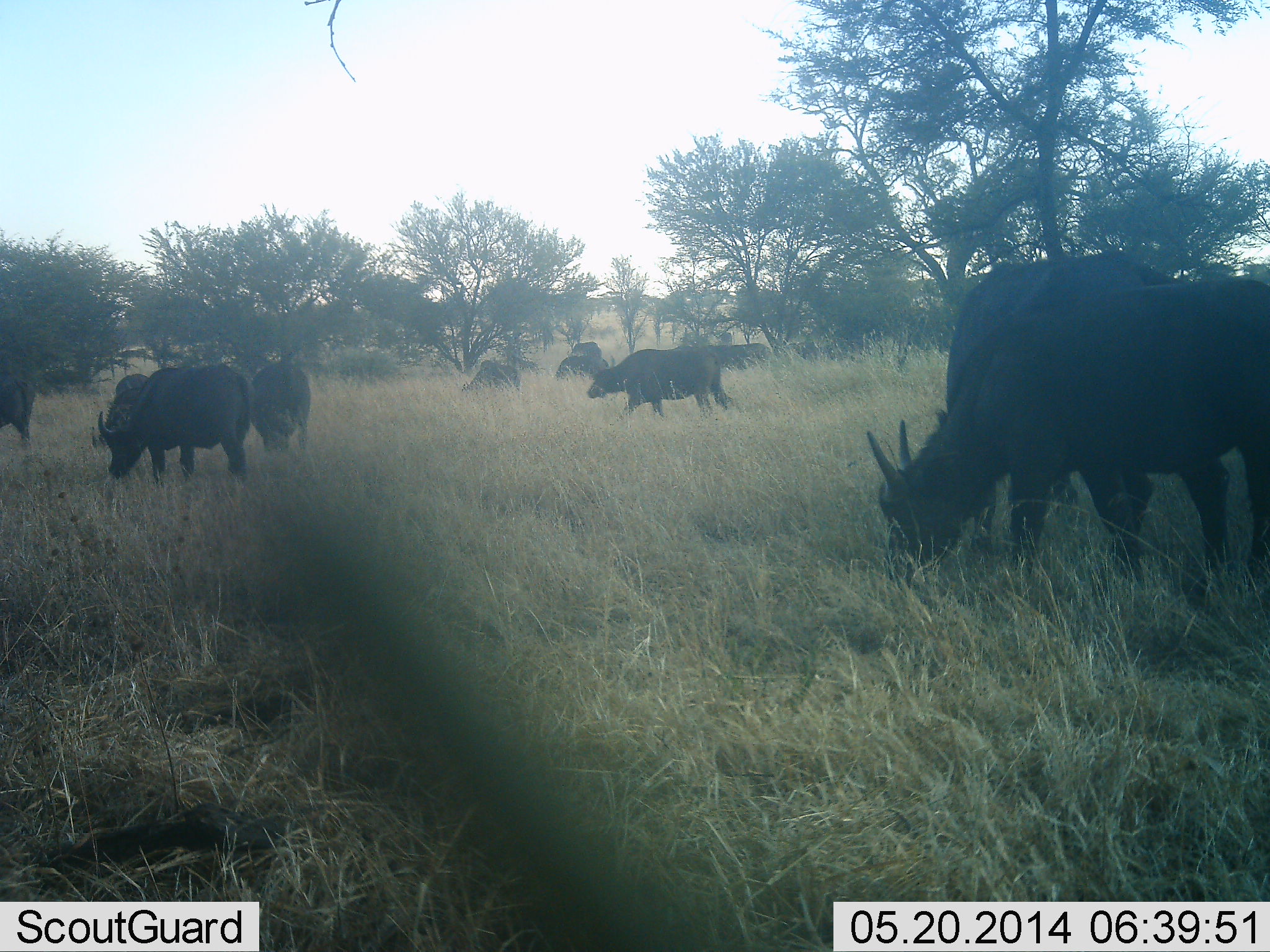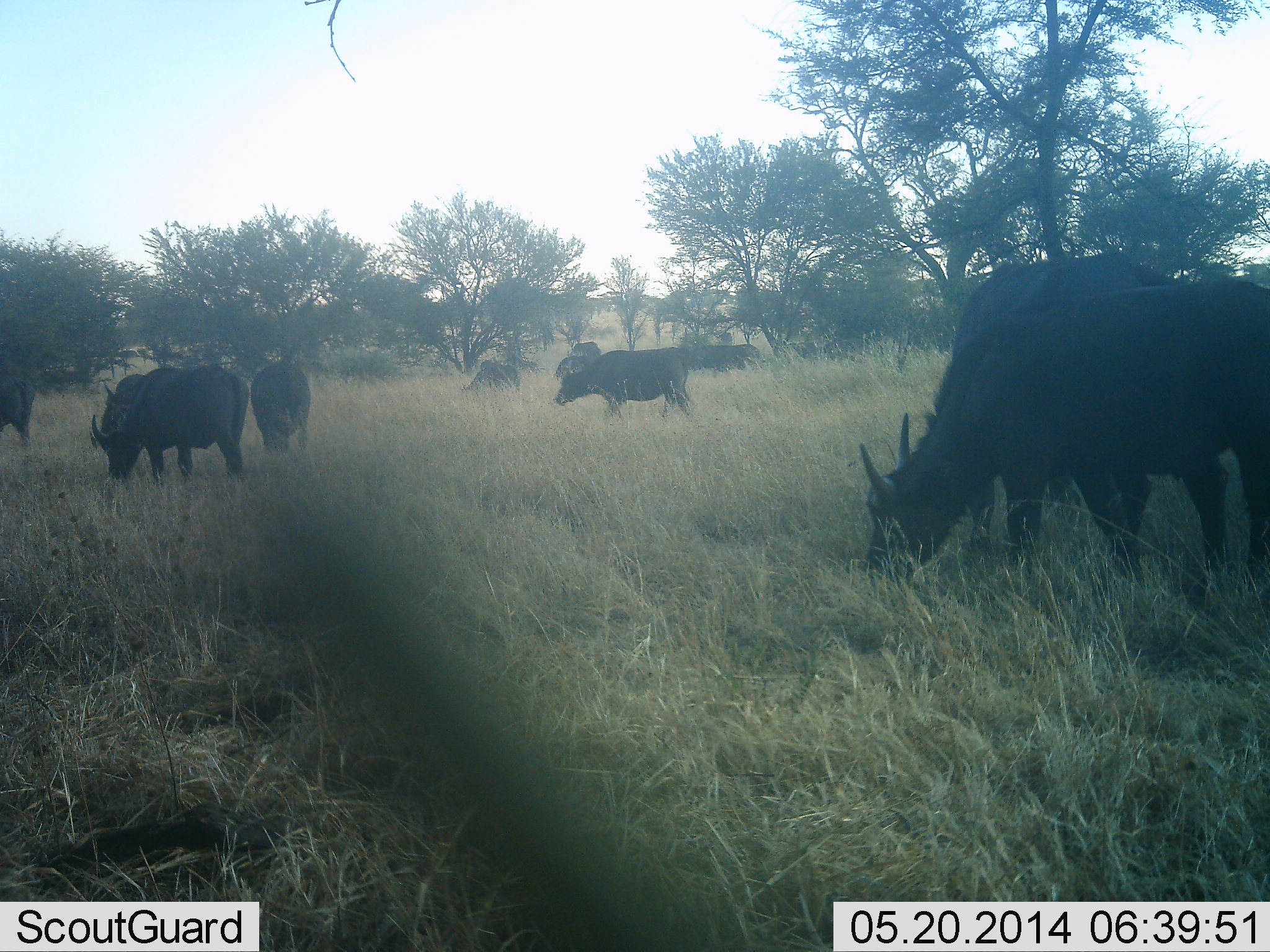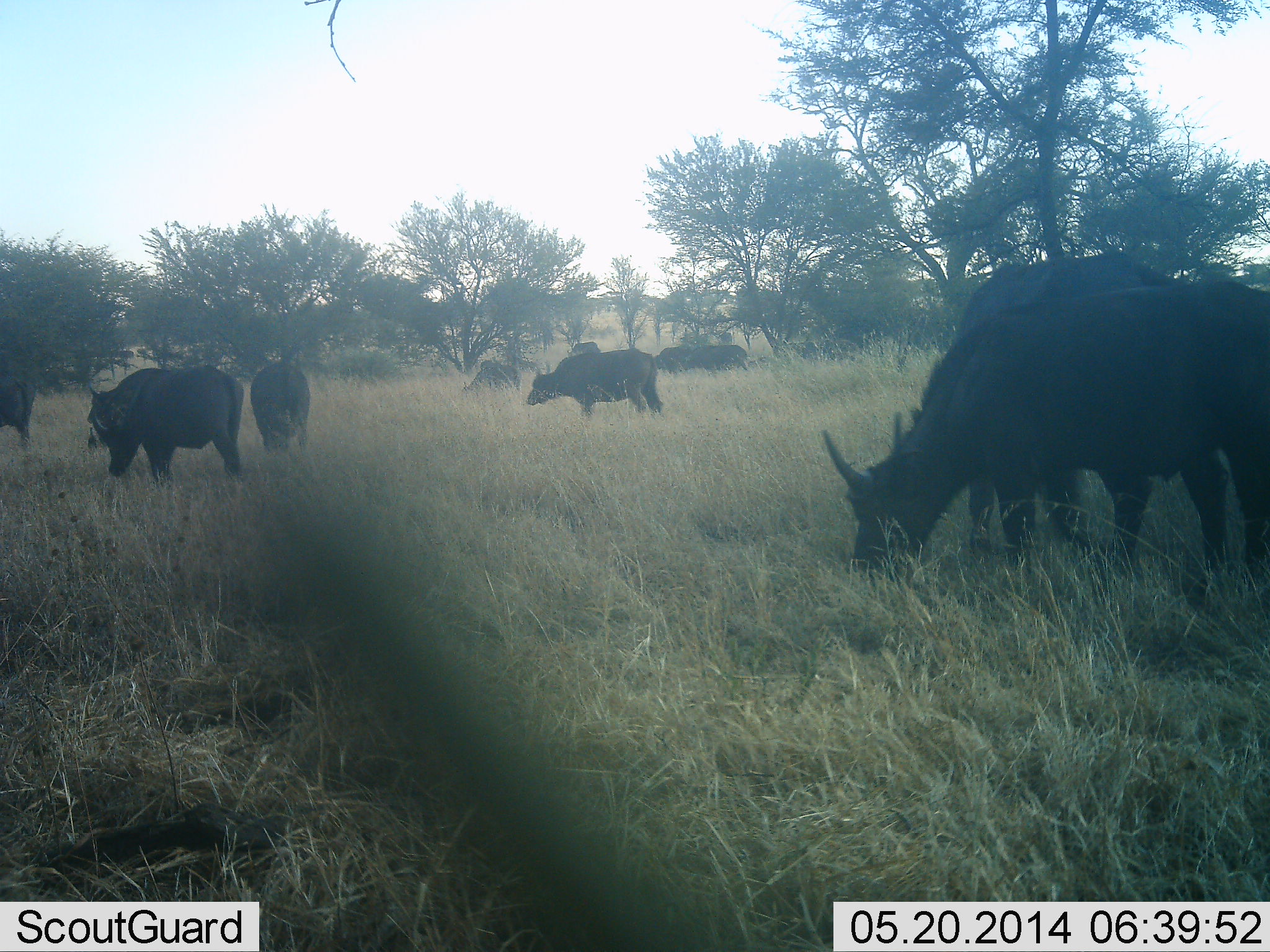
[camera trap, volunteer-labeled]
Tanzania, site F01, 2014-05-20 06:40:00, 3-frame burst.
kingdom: Animalia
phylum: Chordata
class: Mammalia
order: Artiodactyla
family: Bovidae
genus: Syncerus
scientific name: Syncerus caffer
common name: cape buffalo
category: buffalo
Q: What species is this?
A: Buffalo (cape buffalo) (Syncerus caffer).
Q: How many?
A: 10.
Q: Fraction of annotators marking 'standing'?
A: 30%.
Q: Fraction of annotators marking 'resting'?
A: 0%.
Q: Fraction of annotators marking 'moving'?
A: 40%.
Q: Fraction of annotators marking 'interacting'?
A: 0%.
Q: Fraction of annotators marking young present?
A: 0%.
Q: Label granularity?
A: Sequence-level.